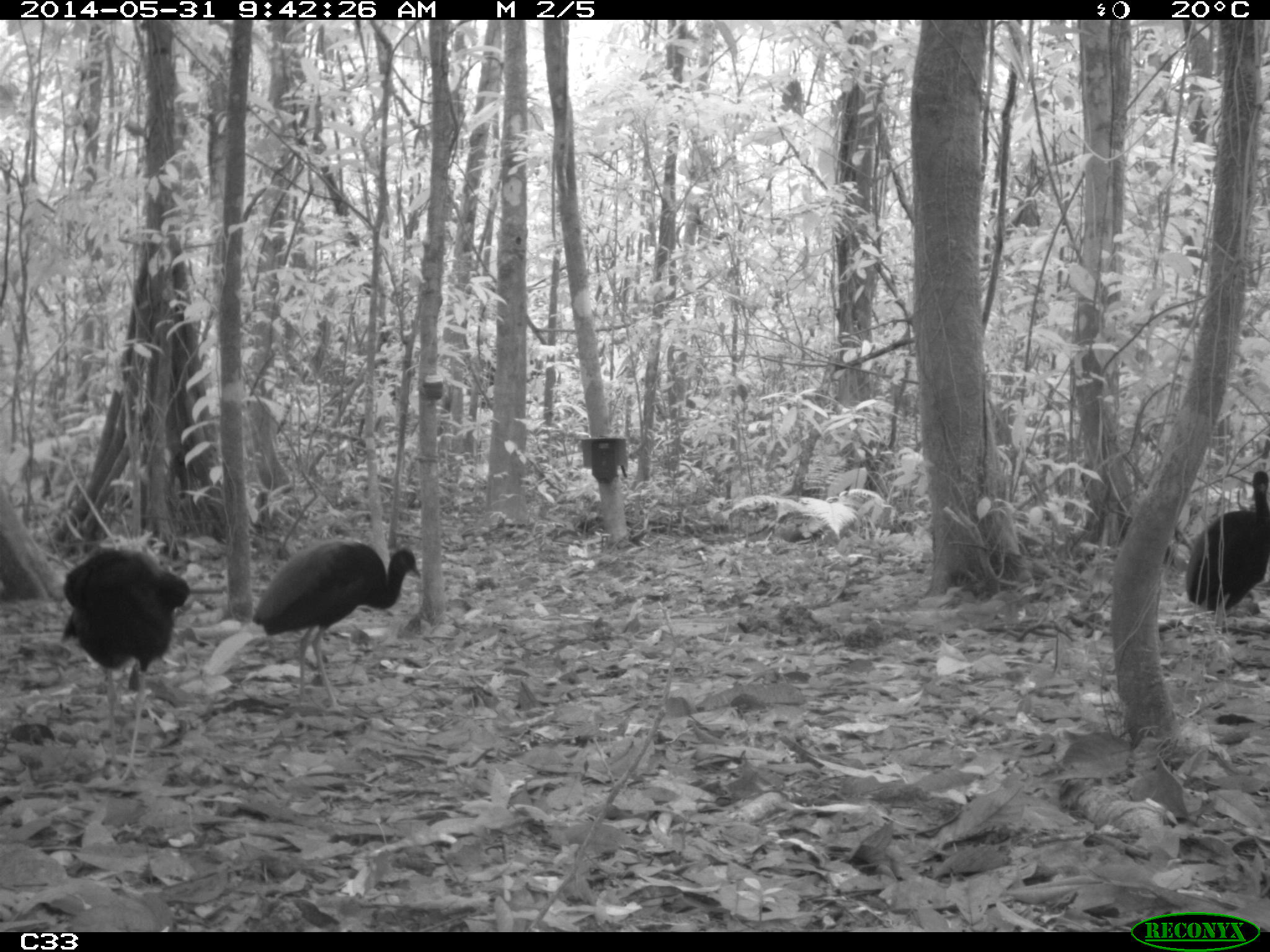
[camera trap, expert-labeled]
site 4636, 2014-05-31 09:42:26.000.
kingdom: Animalia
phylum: Chordata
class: Aves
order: Gruiformes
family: Psophiidae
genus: Psophia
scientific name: Psophia crepitans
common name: gray-winged trumpeter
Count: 5.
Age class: adult.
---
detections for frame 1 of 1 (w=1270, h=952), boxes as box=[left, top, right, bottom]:
psophia crepitans: box=[58, 540, 216, 785]; box=[249, 538, 422, 712]; box=[1182, 468, 1270, 646]